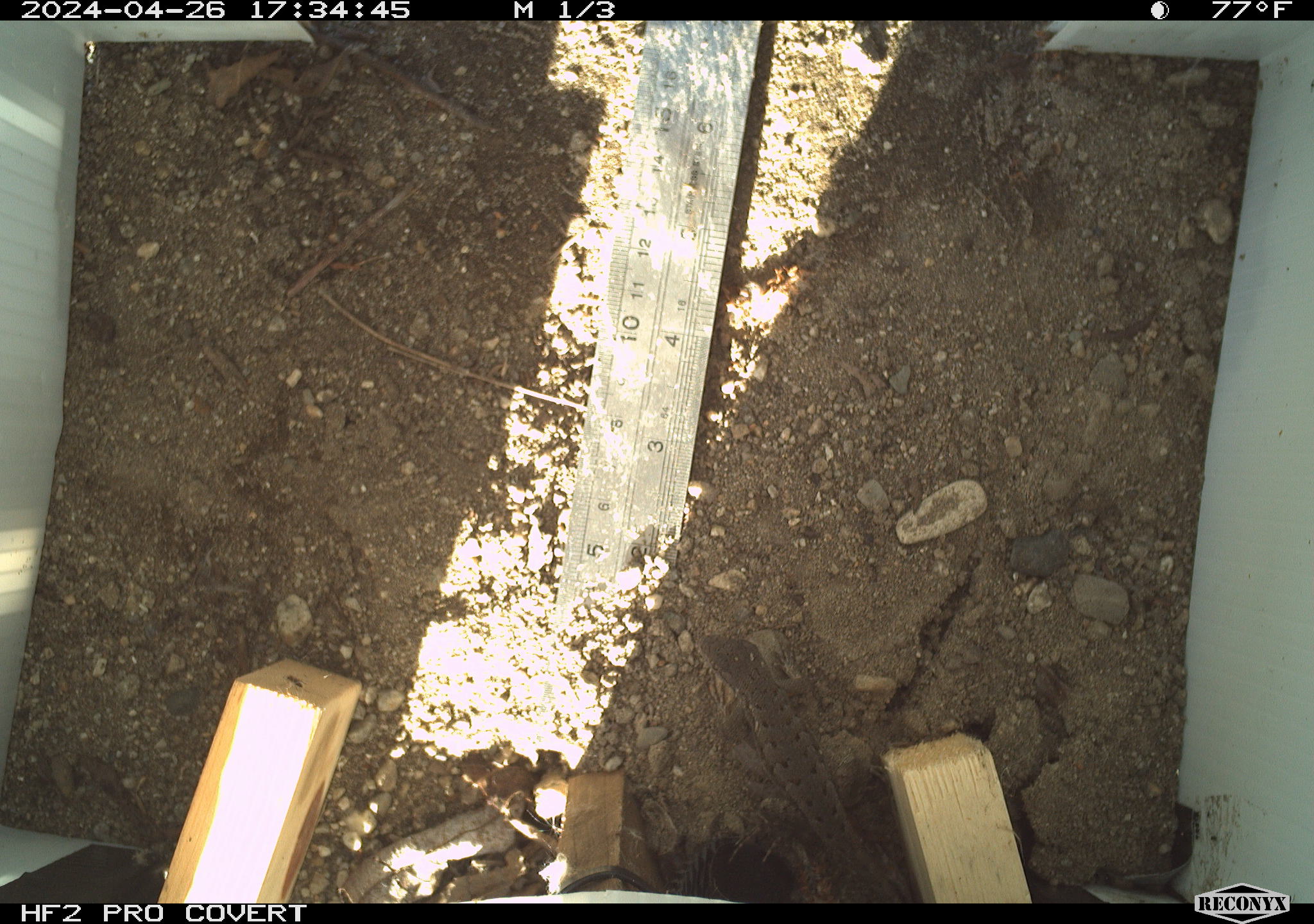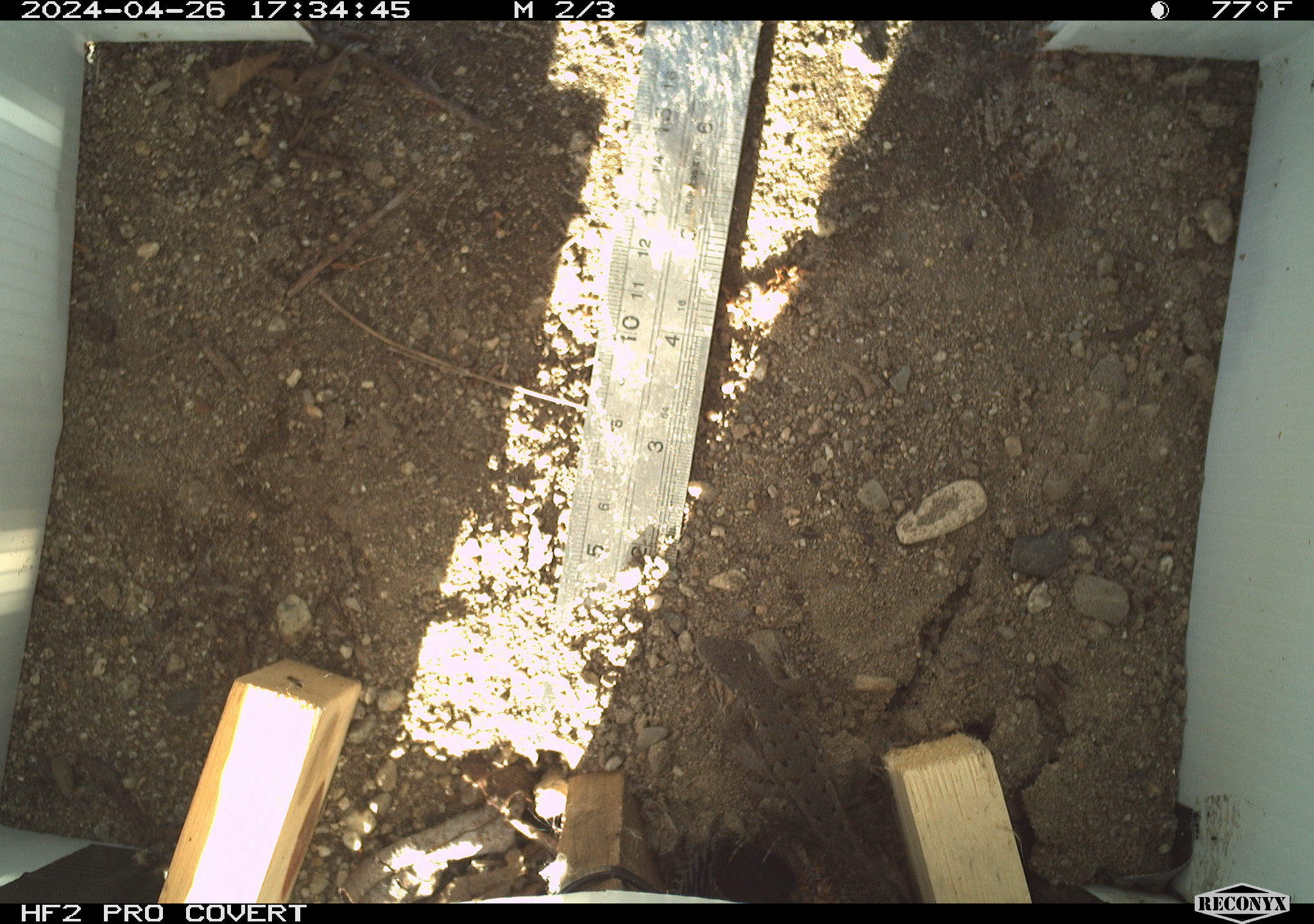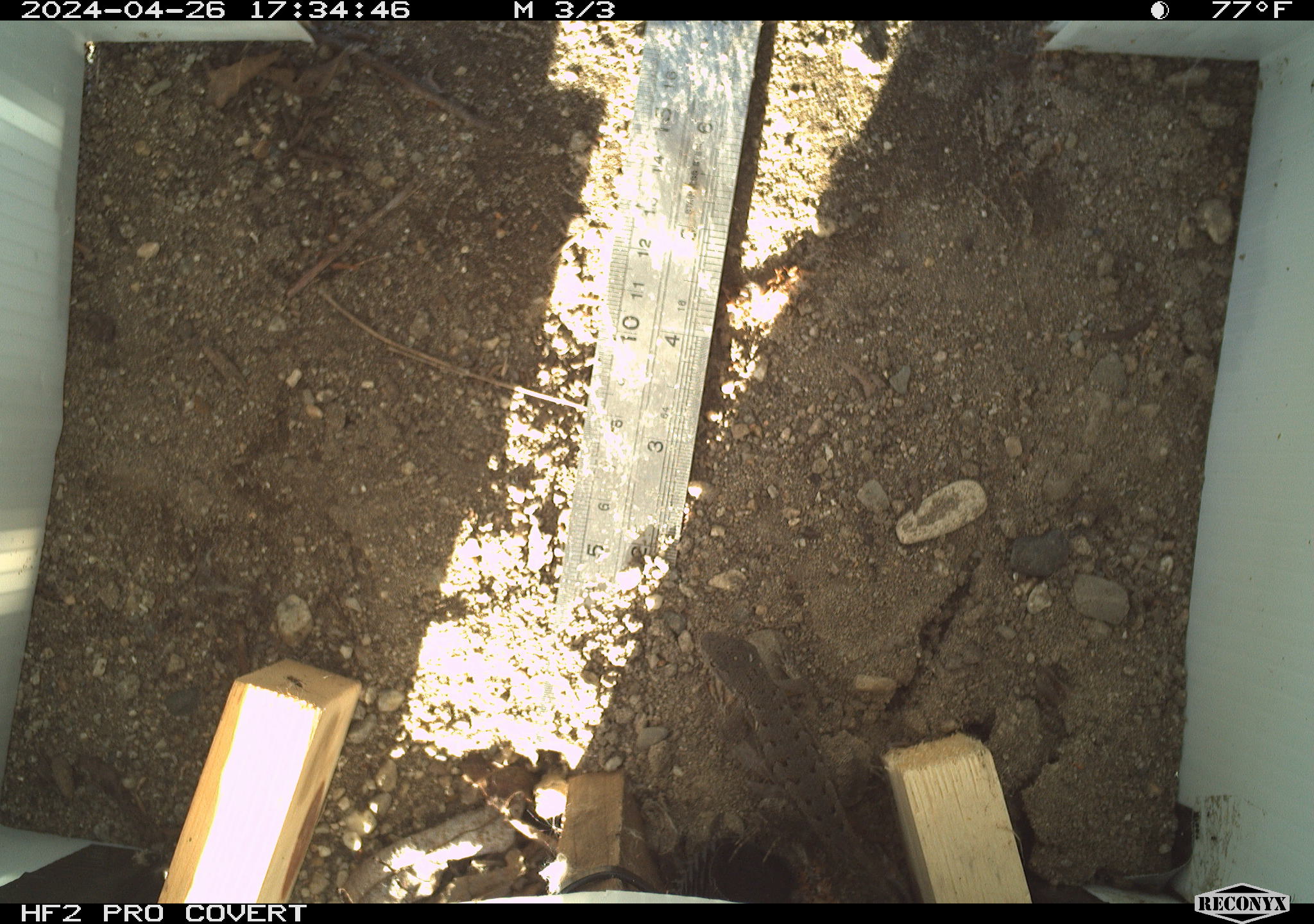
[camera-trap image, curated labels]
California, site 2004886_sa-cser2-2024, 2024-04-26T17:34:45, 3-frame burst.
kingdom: Animalia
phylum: Chordata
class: Reptilia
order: Squamata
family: Phrynosomatidae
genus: Sceloporus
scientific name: Sceloporus occidentalis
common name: western fence lizard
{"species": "western fence lizard (Sceloporus occidentalis)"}